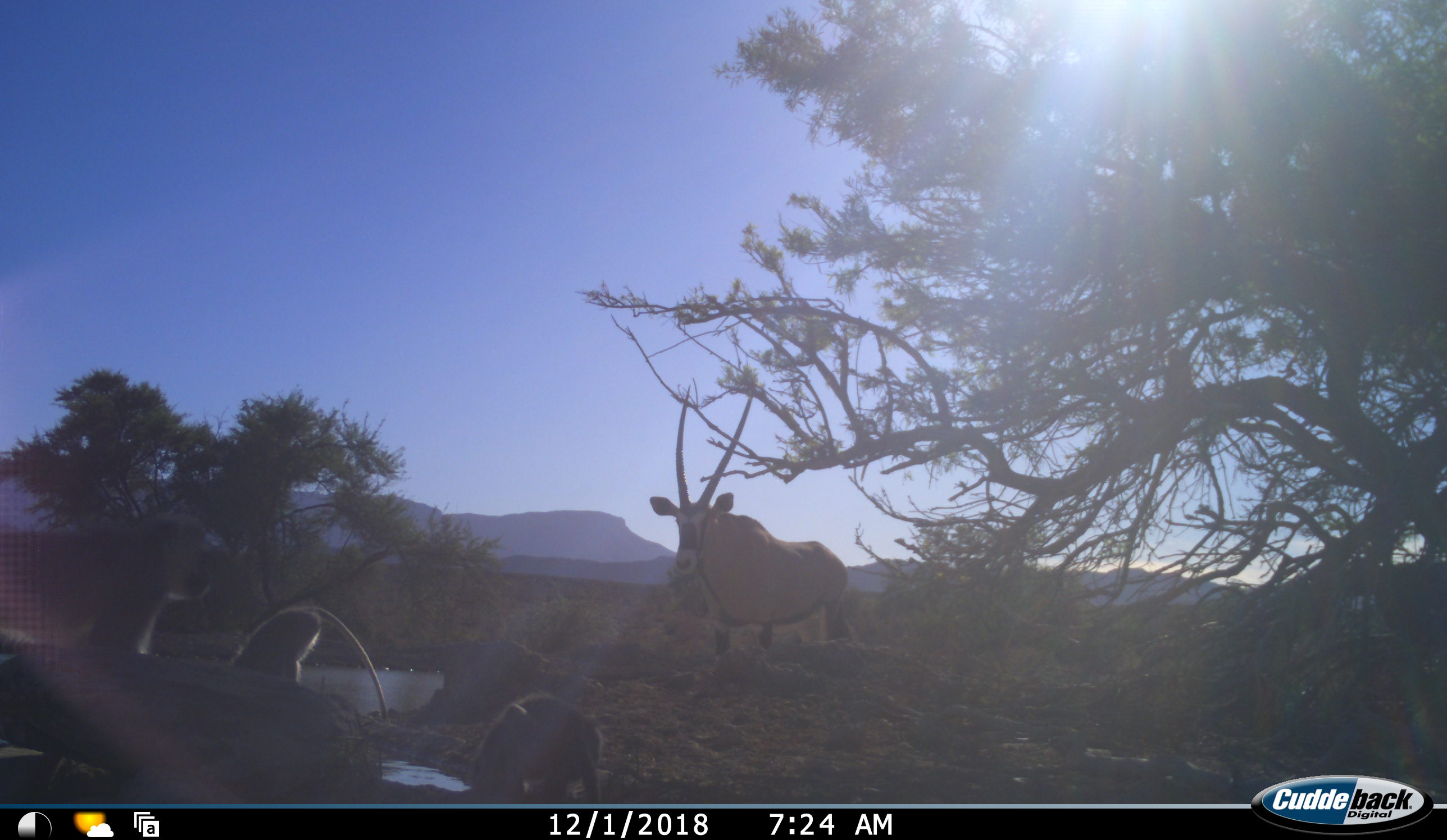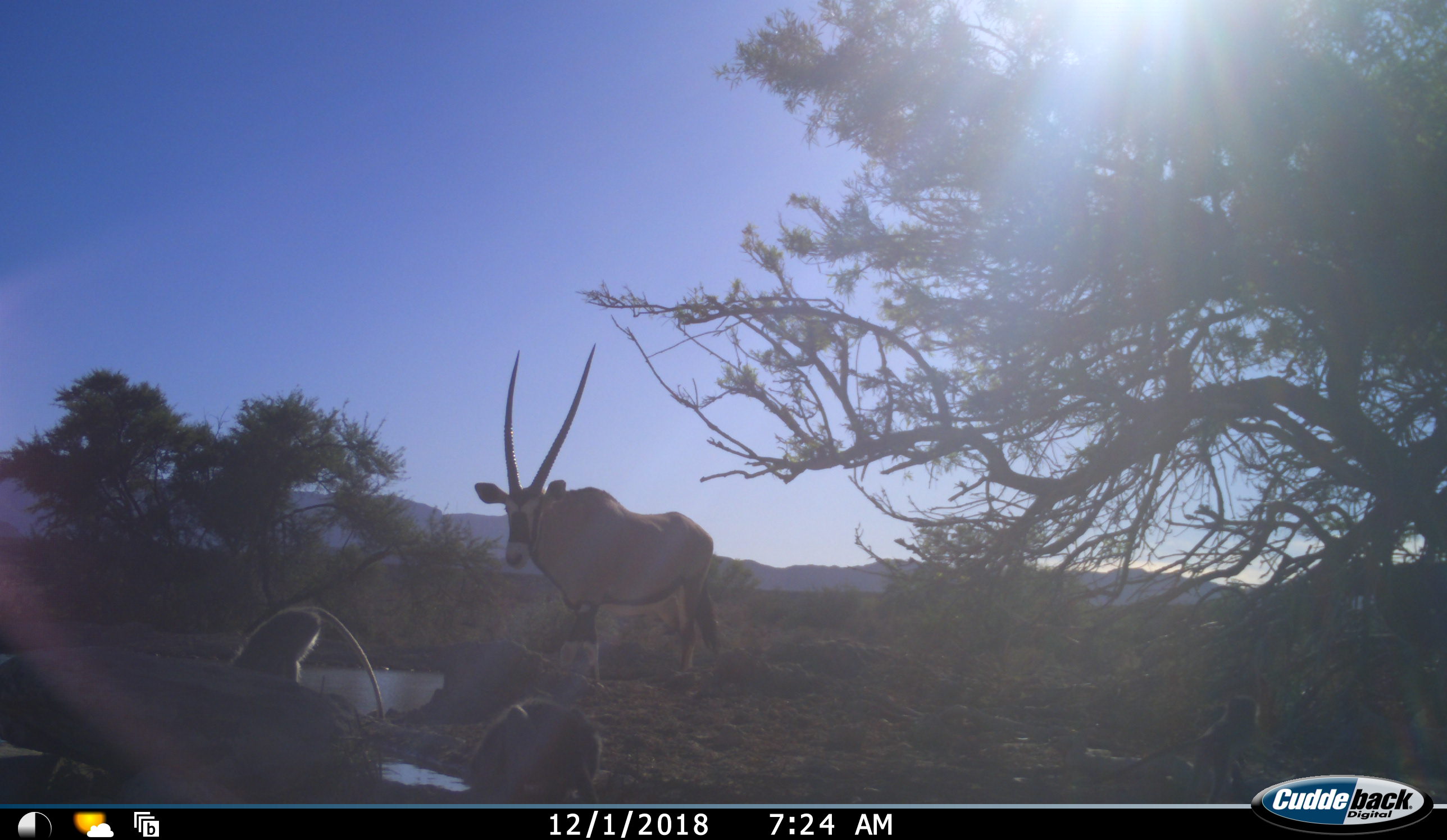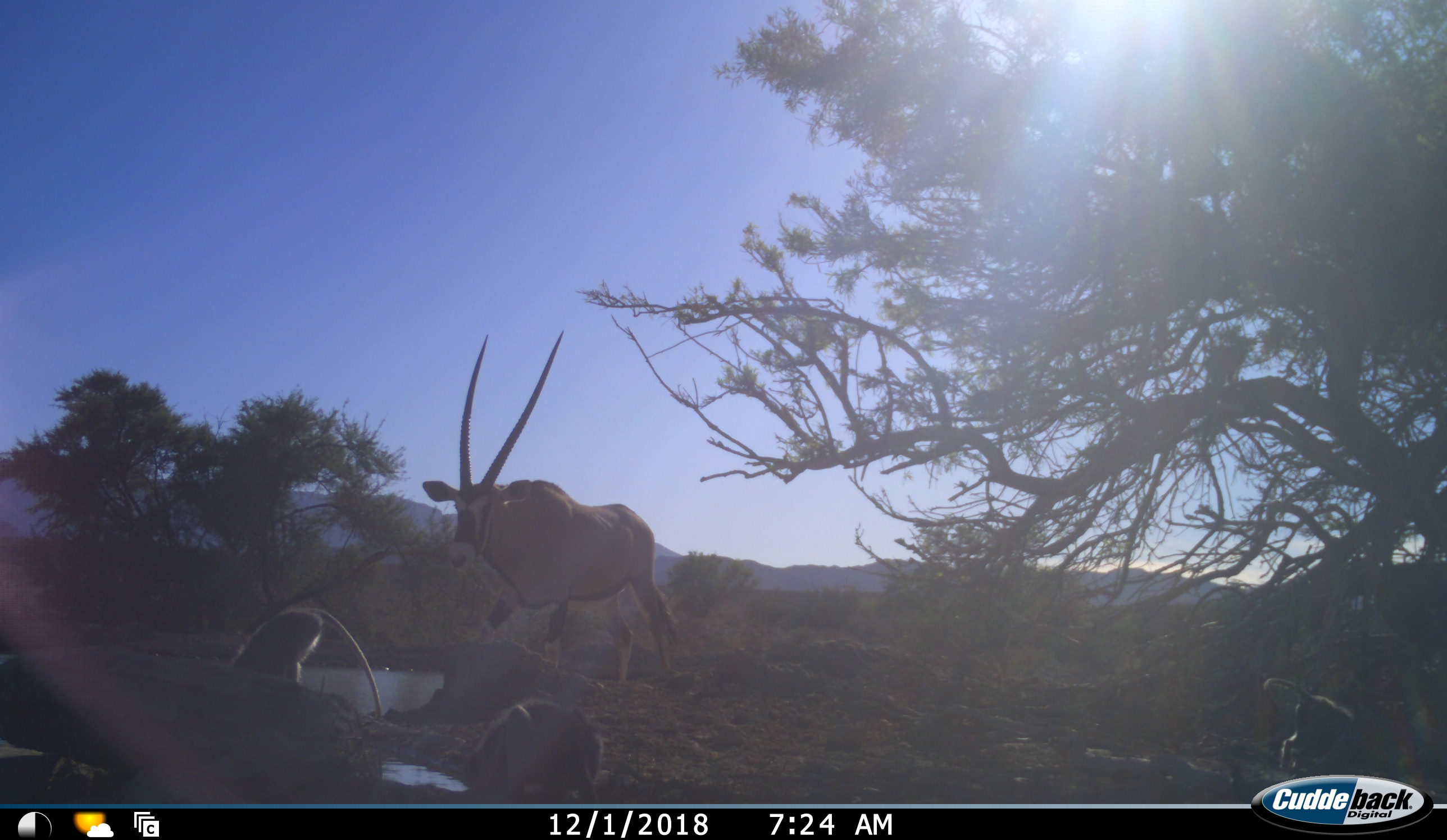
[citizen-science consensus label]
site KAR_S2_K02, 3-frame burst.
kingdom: Animalia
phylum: Chordata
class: Mammalia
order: Artiodactyla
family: Bovidae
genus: Oryx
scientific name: Oryx gazella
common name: gemsbok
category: oryx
Oryx (gemsbok) (Oryx gazella), count 1. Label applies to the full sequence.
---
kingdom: Animalia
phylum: Chordata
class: Mammalia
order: Primates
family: Cercopithecidae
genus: Chlorocebus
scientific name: Chlorocebus pygerythrus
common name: vervet monkey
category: monkeyvervet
Monkeyvervet (vervet monkey) (Chlorocebus pygerythrus), count 5. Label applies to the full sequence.